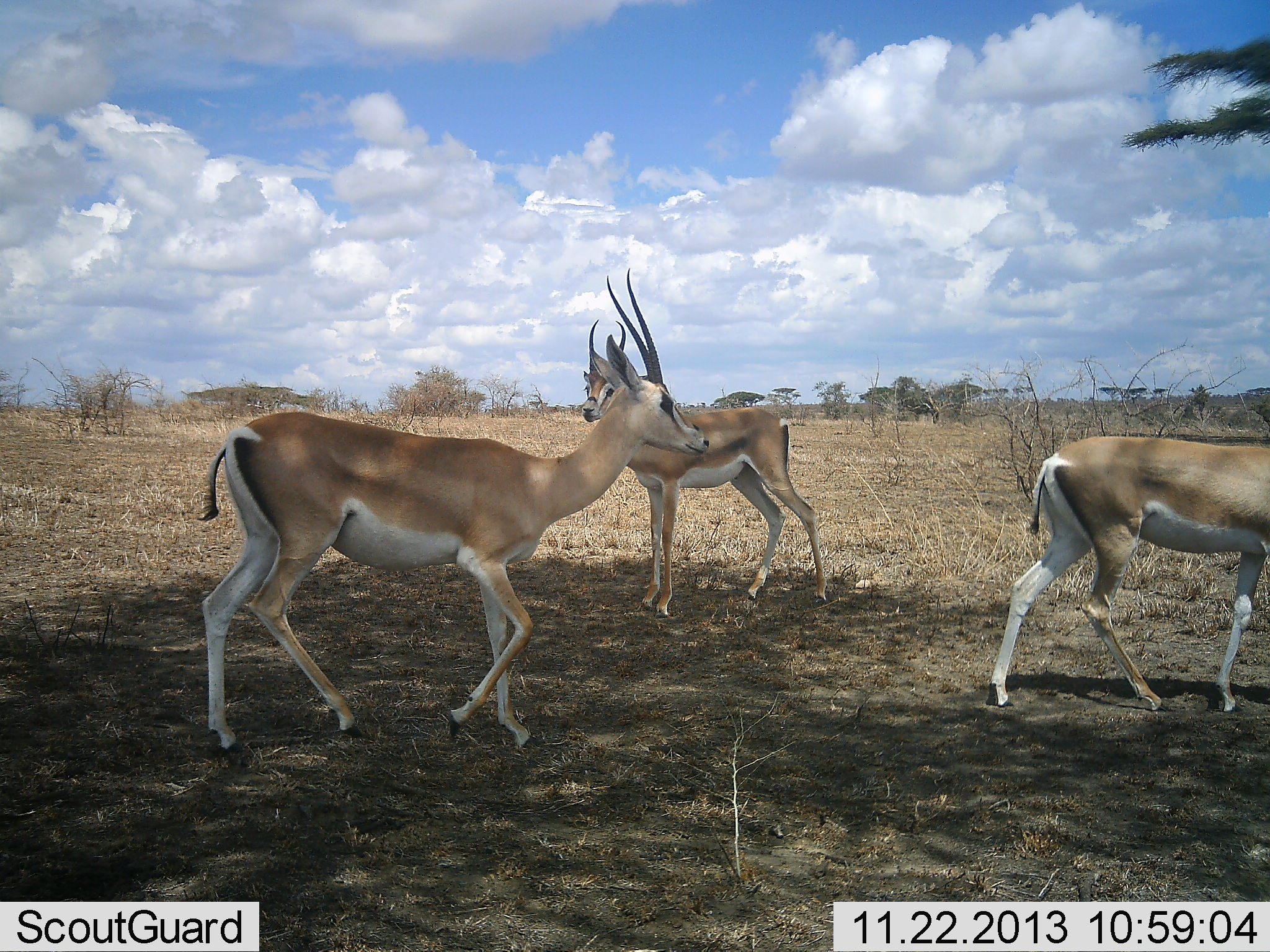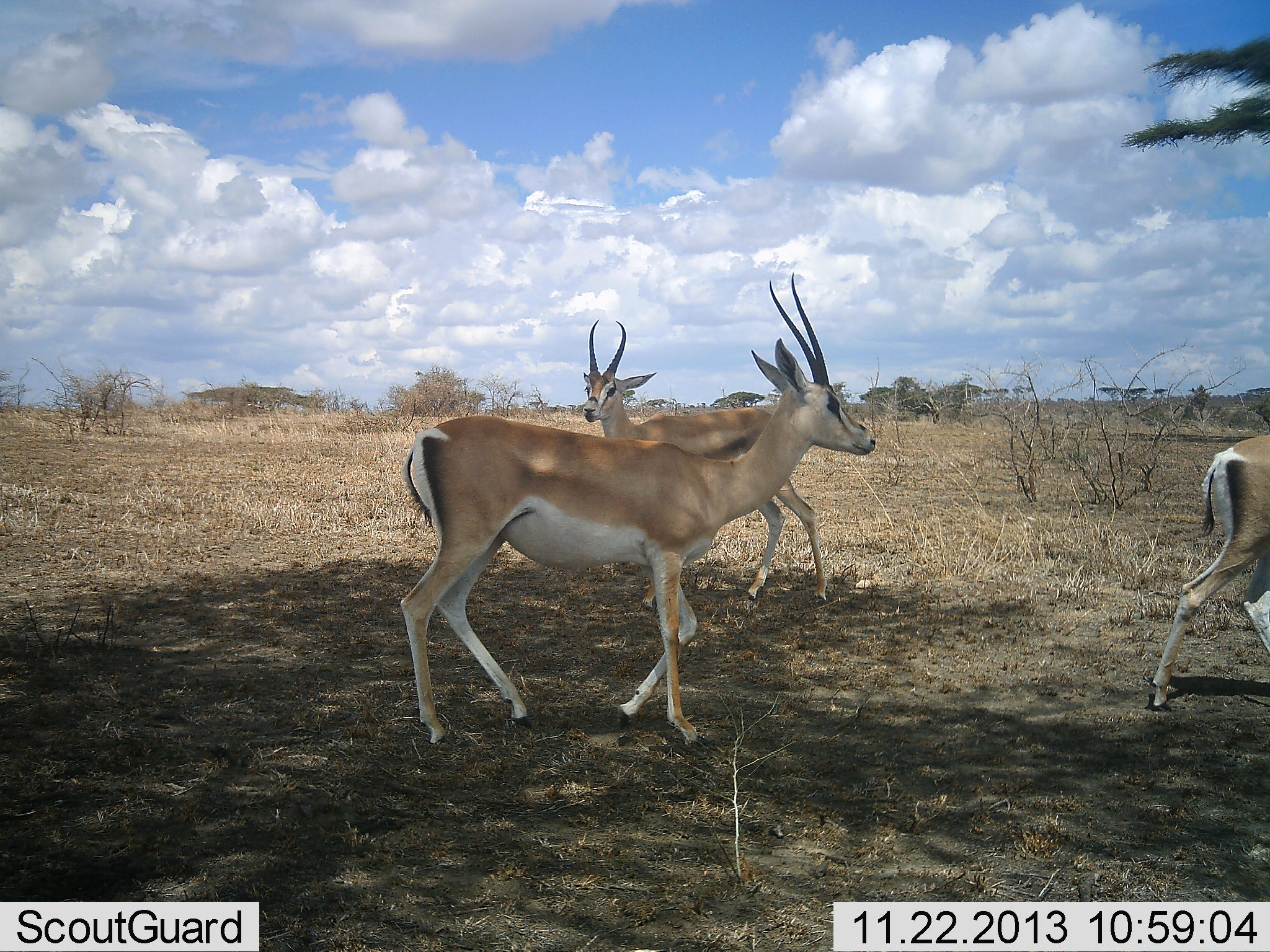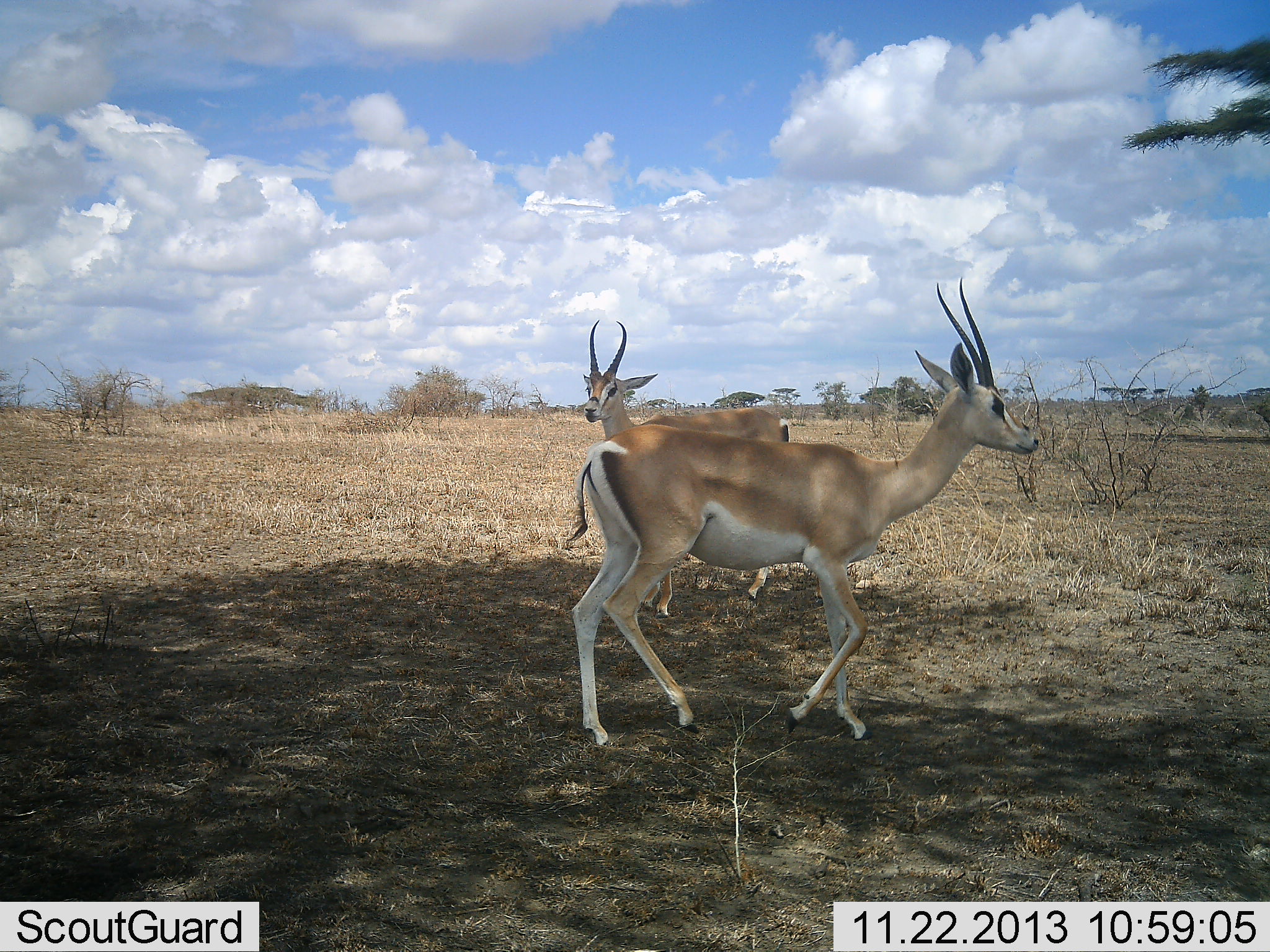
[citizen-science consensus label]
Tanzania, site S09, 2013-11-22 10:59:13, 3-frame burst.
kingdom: Animalia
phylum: Chordata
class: Mammalia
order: Artiodactyla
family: Bovidae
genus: Nanger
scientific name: Nanger granti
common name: grant's gazelle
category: gazellegrants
Gazellegrants (grant's gazelle) (Nanger granti), count 3. Behavior (volunteer vote fractions): standing 80%, resting 0%, moving 90%, interacting 0%. Young present (vote fraction): 0%. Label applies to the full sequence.